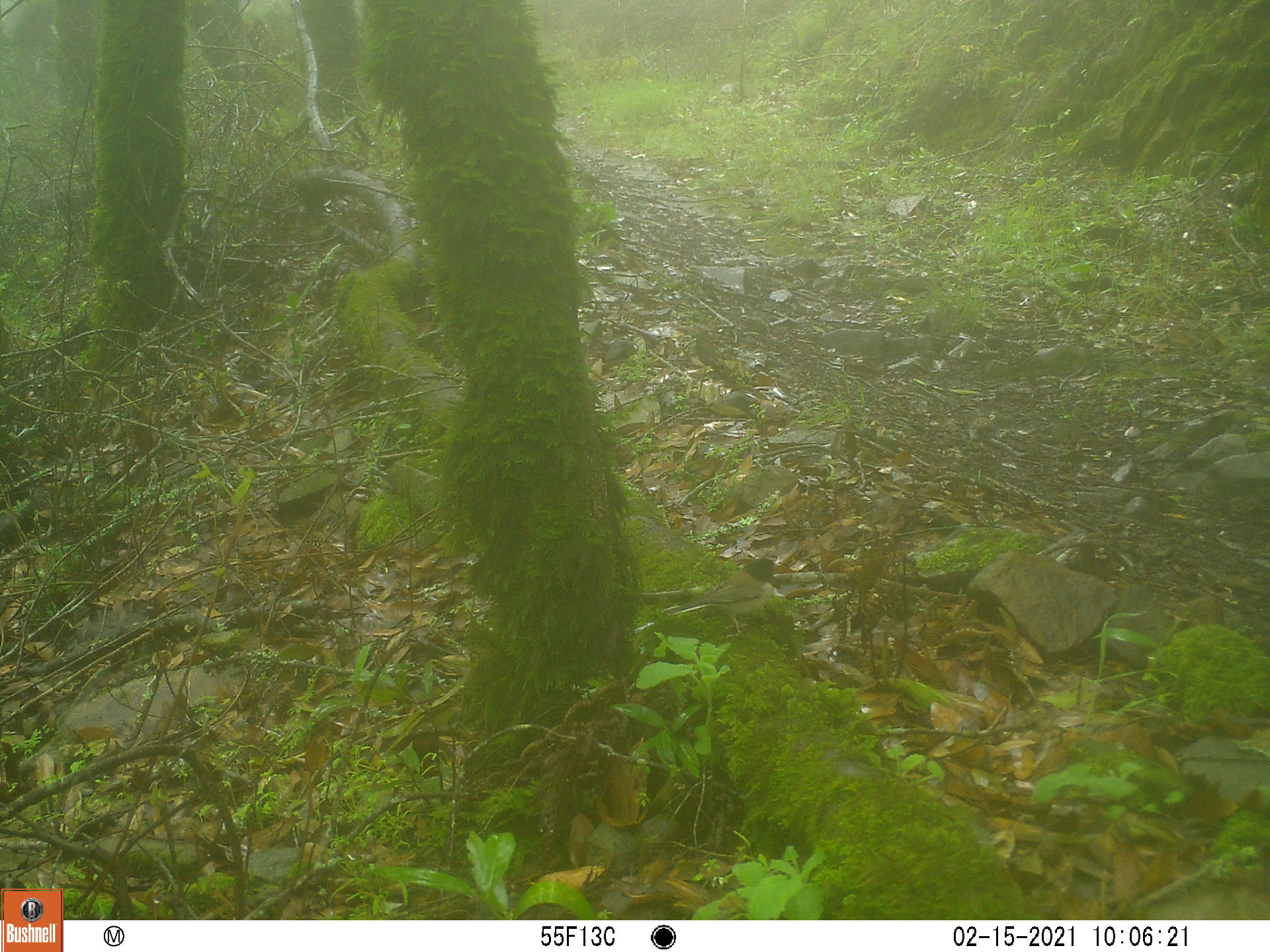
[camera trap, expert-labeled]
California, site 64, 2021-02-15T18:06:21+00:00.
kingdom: Animalia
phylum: Chordata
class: Aves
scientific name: Aves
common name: bird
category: unknown bird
Unknown bird (bird) (Aves).